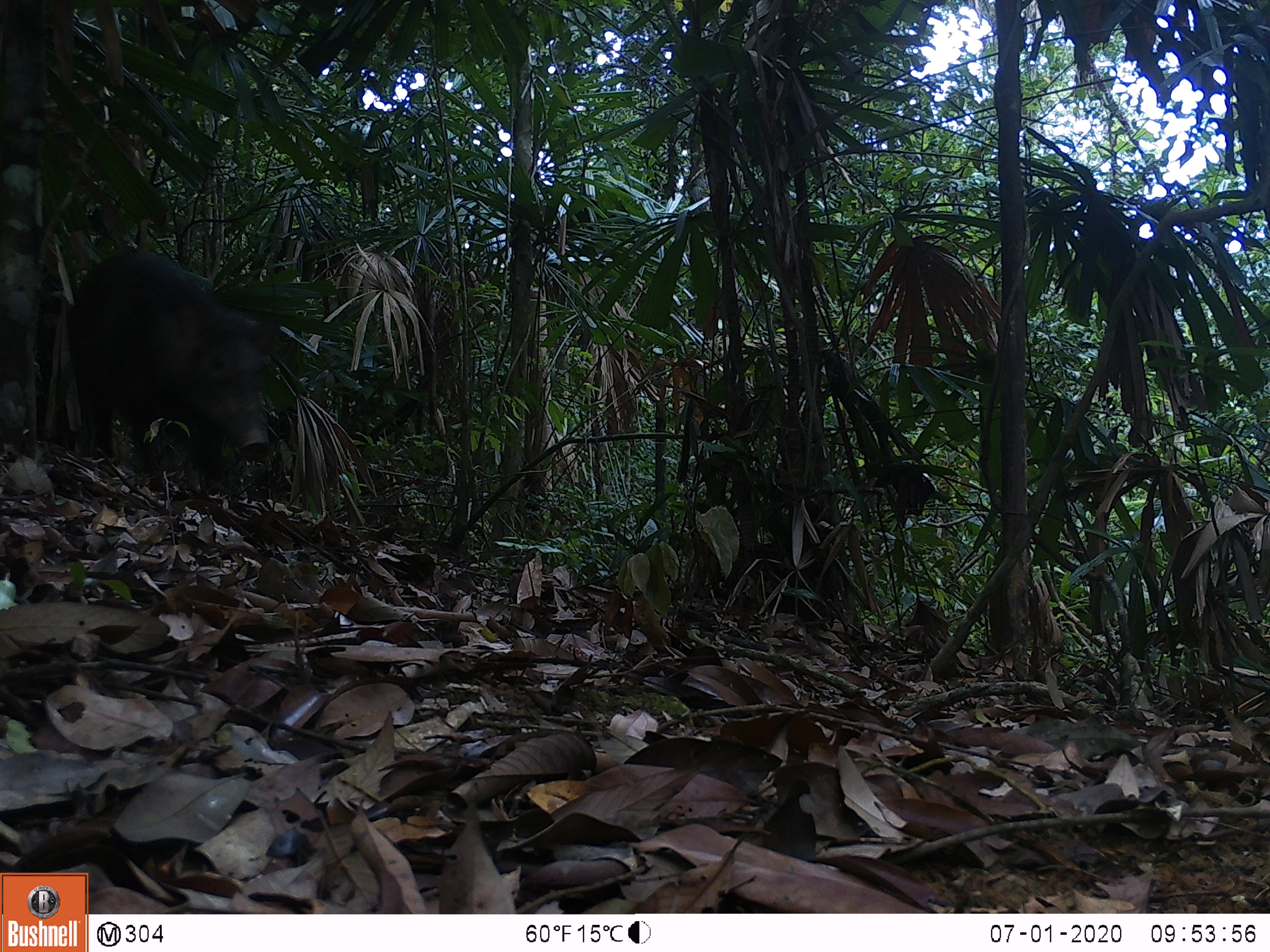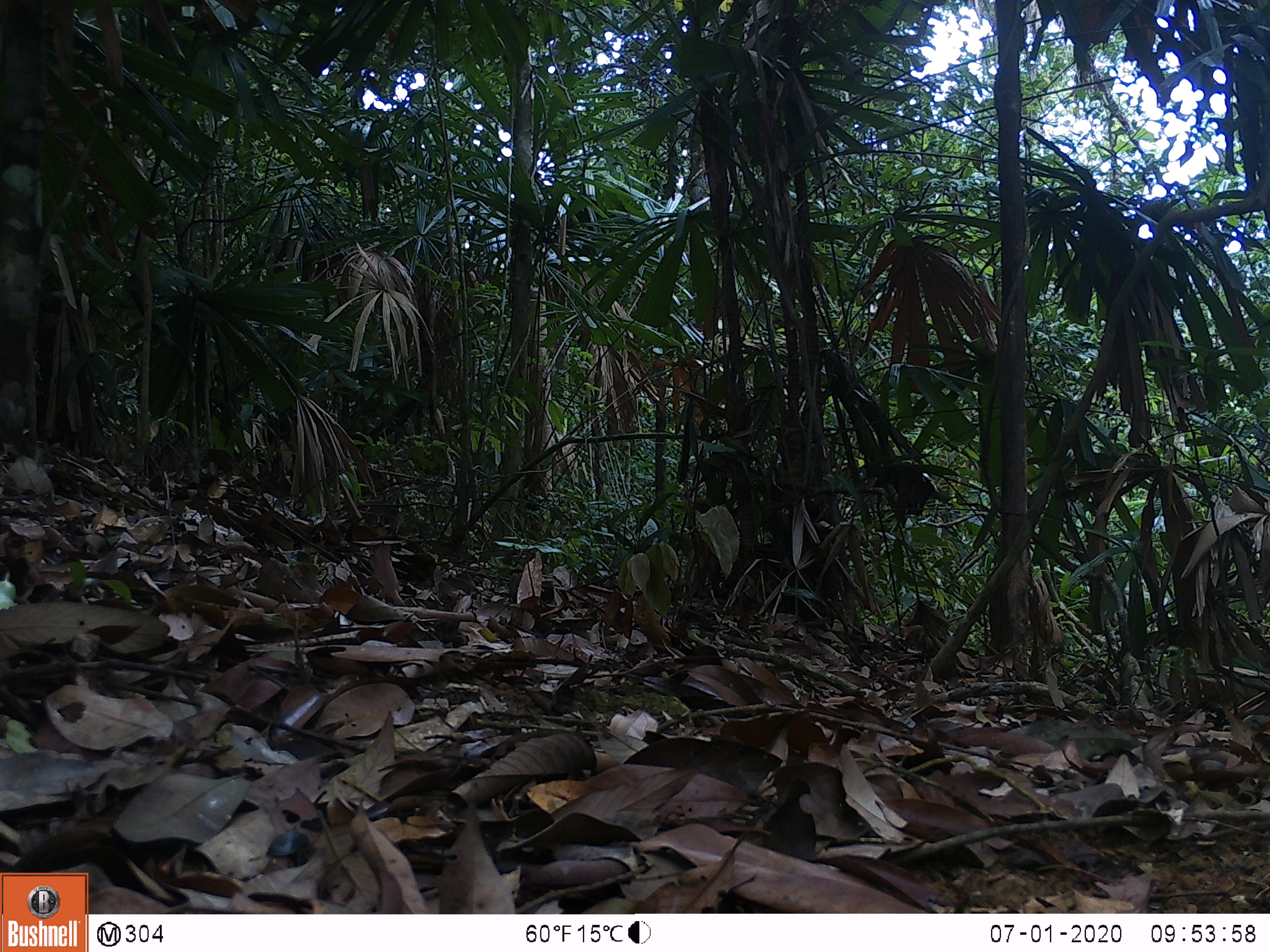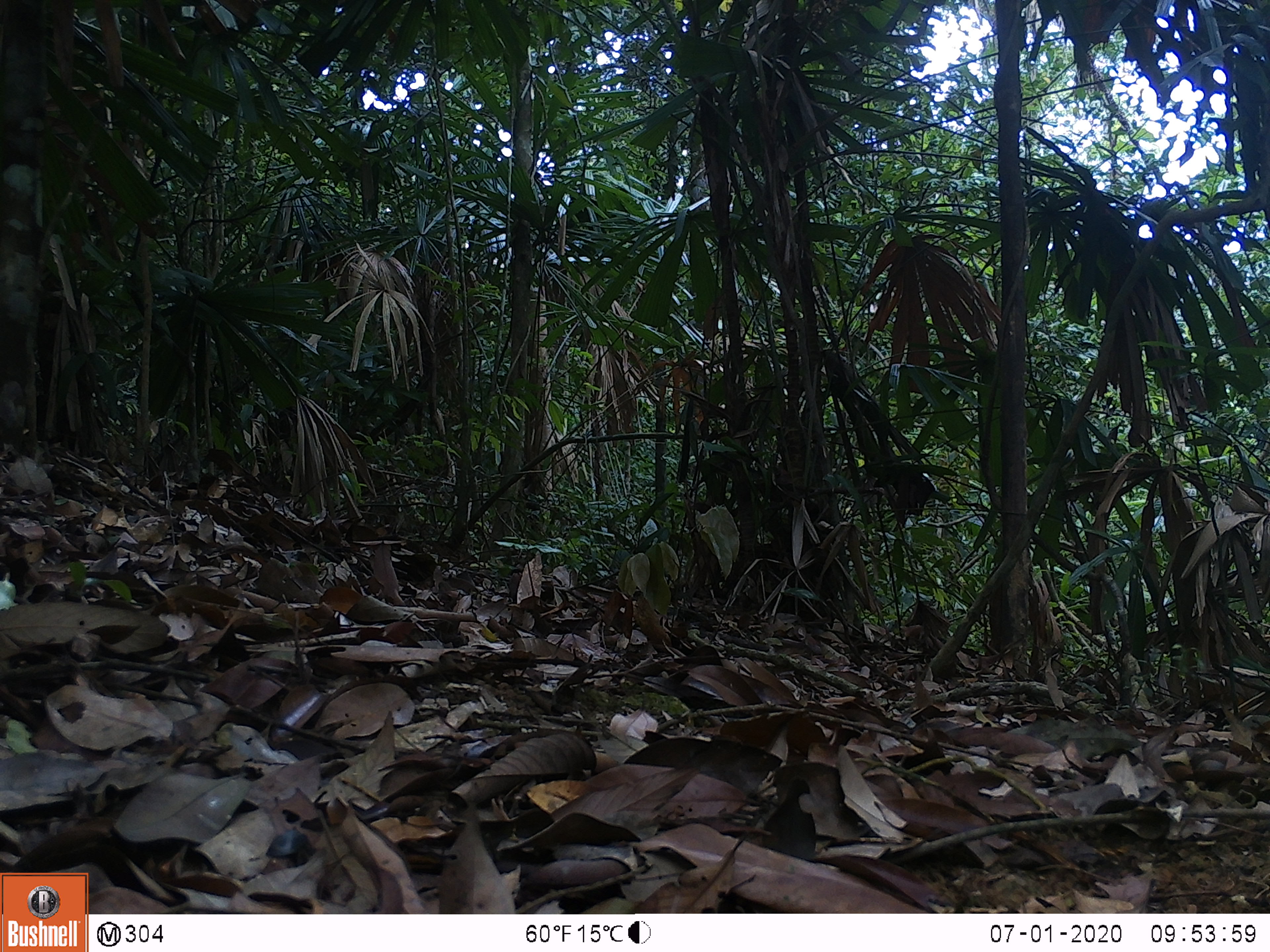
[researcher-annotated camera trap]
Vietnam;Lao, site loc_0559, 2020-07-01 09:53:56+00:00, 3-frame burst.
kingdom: Animalia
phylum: Chordata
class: Mammalia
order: Artiodactyla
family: Suidae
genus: Sus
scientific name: Sus scrofa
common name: eurasian wild pig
Eurasian wild pig (Sus scrofa). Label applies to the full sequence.